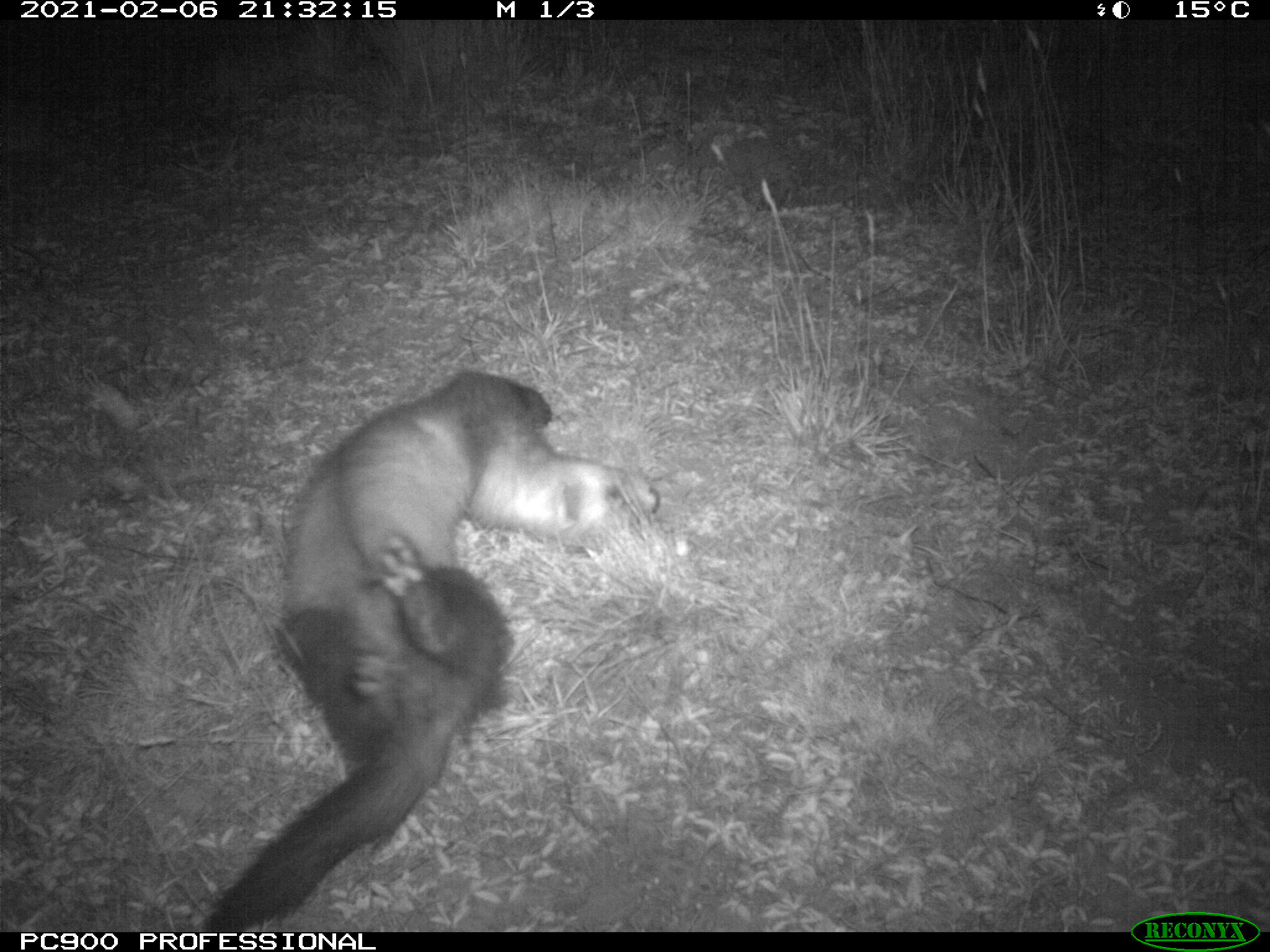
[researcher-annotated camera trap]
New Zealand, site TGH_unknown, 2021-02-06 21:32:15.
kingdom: Animalia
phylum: Chordata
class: Mammalia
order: Carnivora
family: Mustelidae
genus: Mustela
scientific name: Mustela furo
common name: ferret